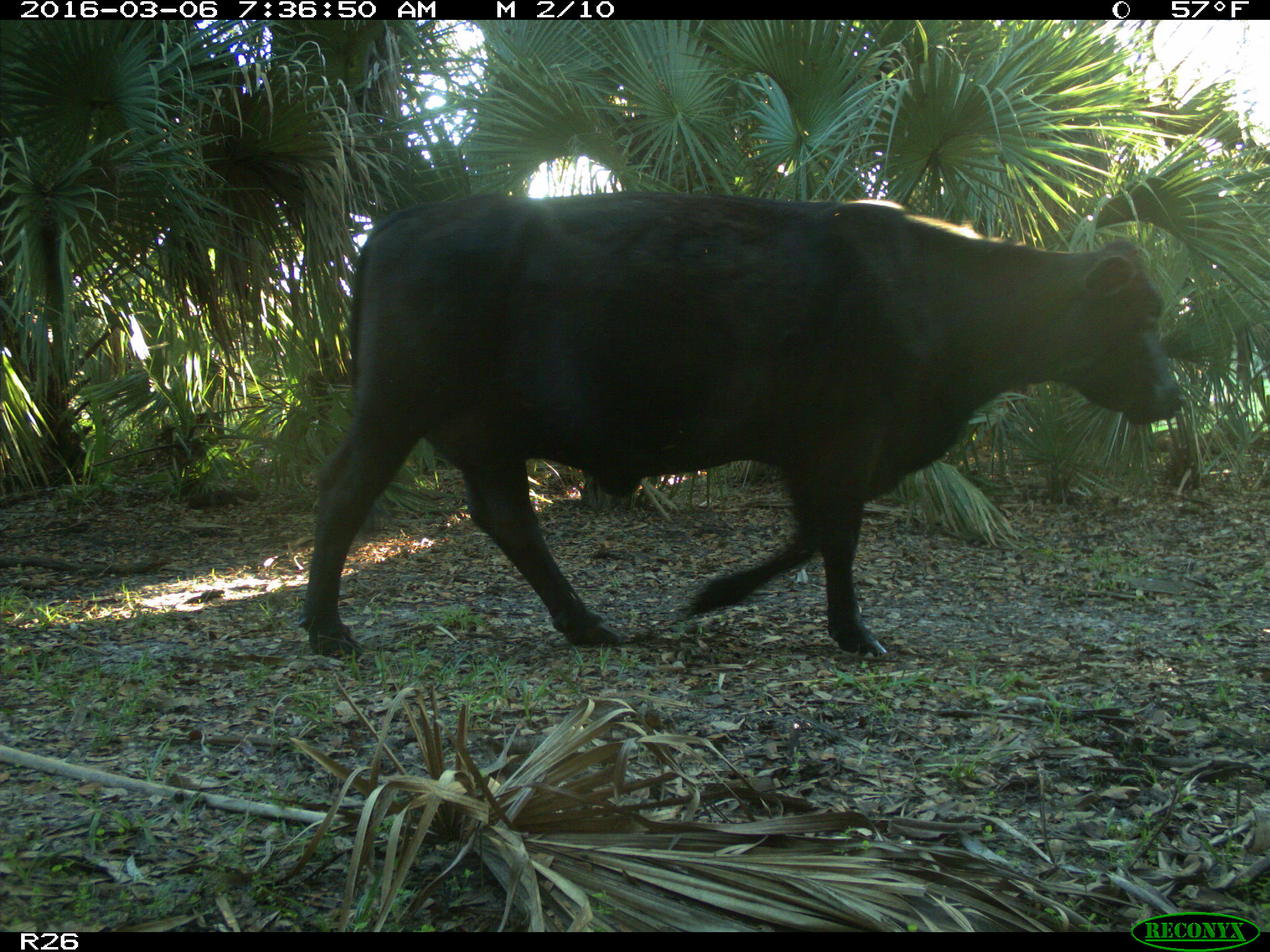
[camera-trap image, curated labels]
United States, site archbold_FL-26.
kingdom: Animalia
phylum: Chordata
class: Mammalia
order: Artiodactyla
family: Bovidae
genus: Bos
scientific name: Bos taurus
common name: domestic cow